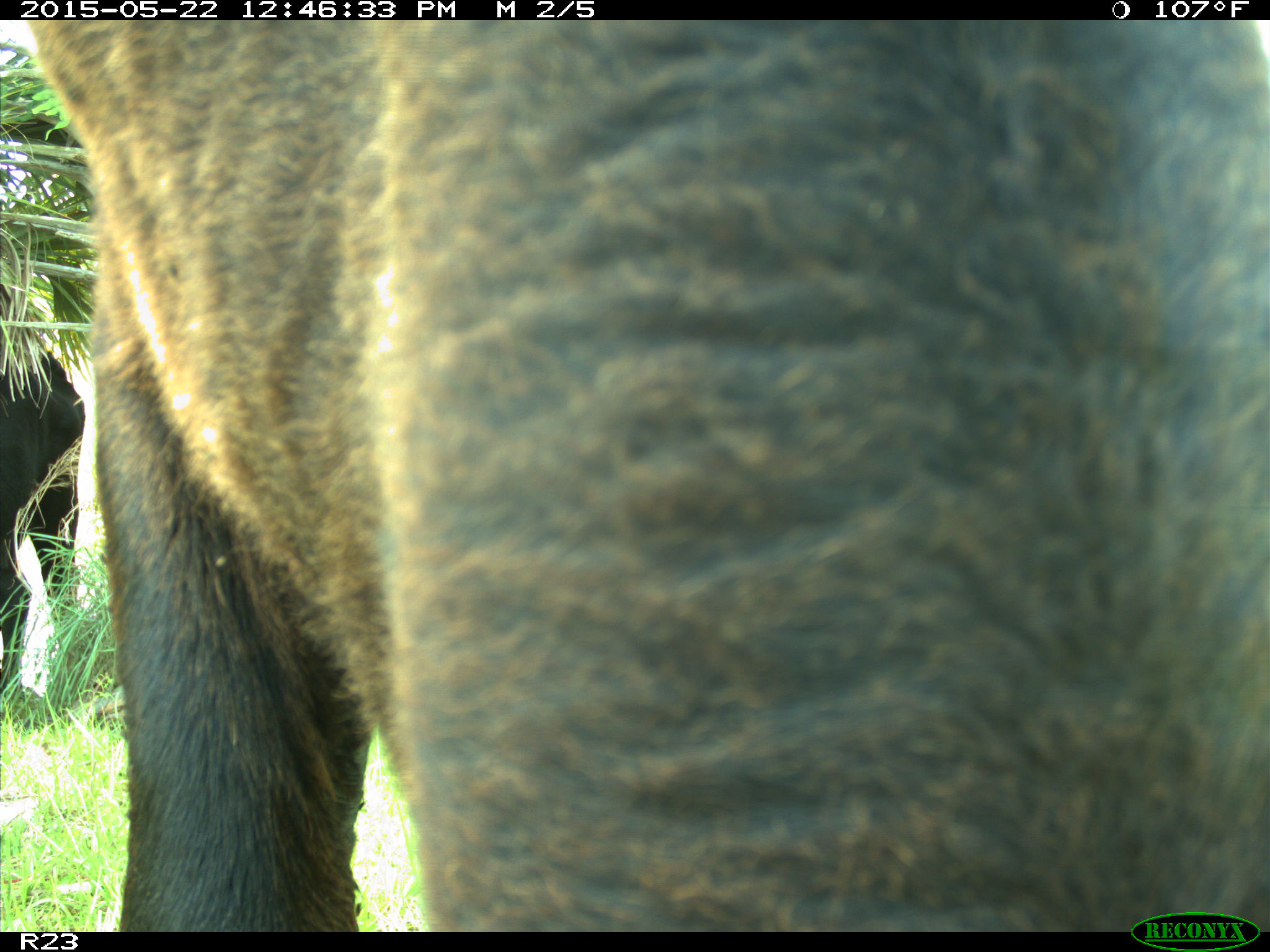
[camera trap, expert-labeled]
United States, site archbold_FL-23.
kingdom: Animalia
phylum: Chordata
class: Mammalia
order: Artiodactyla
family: Bovidae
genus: Bos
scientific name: Bos taurus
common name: domestic cow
Bos taurus (domestic cow).